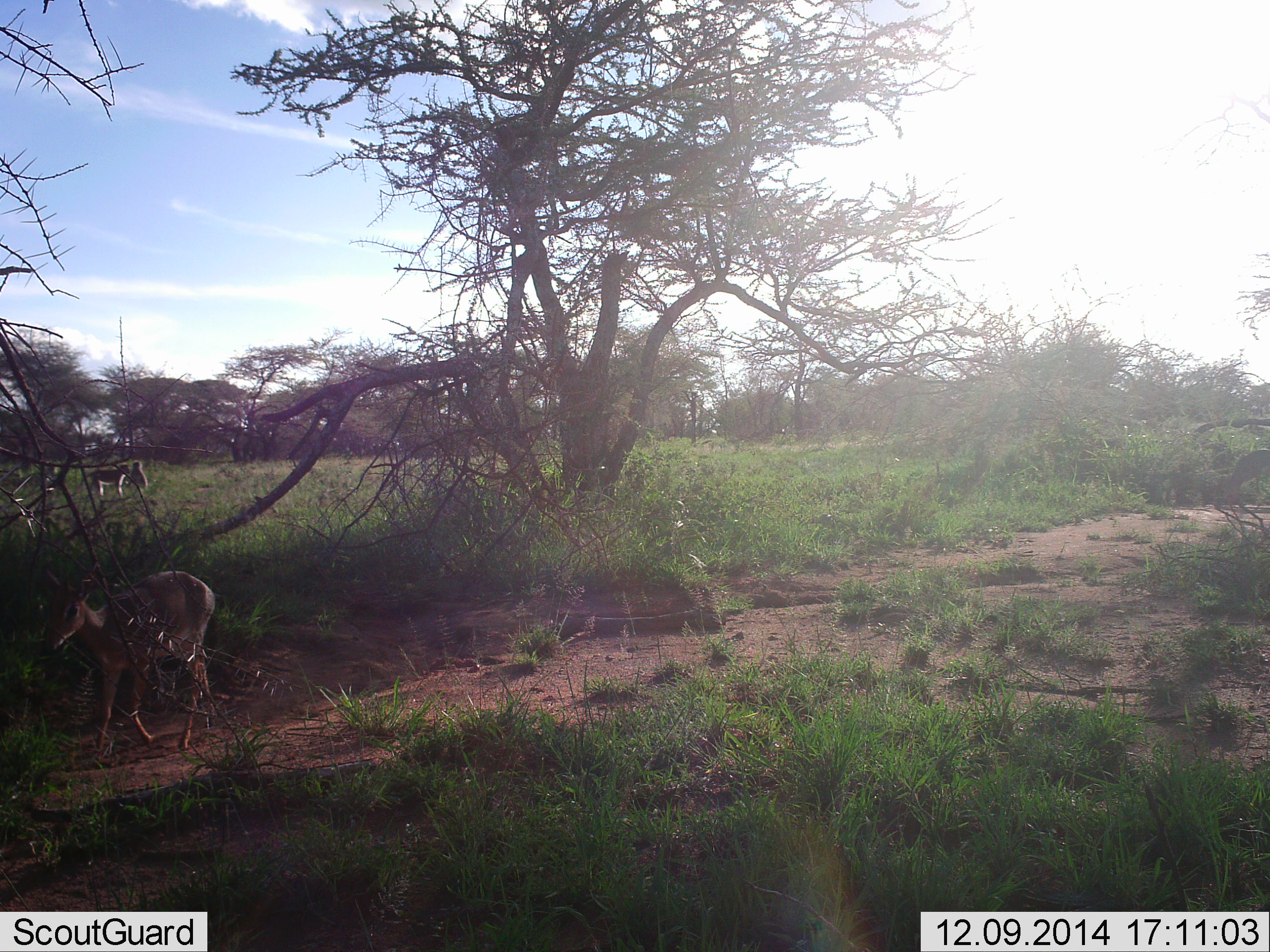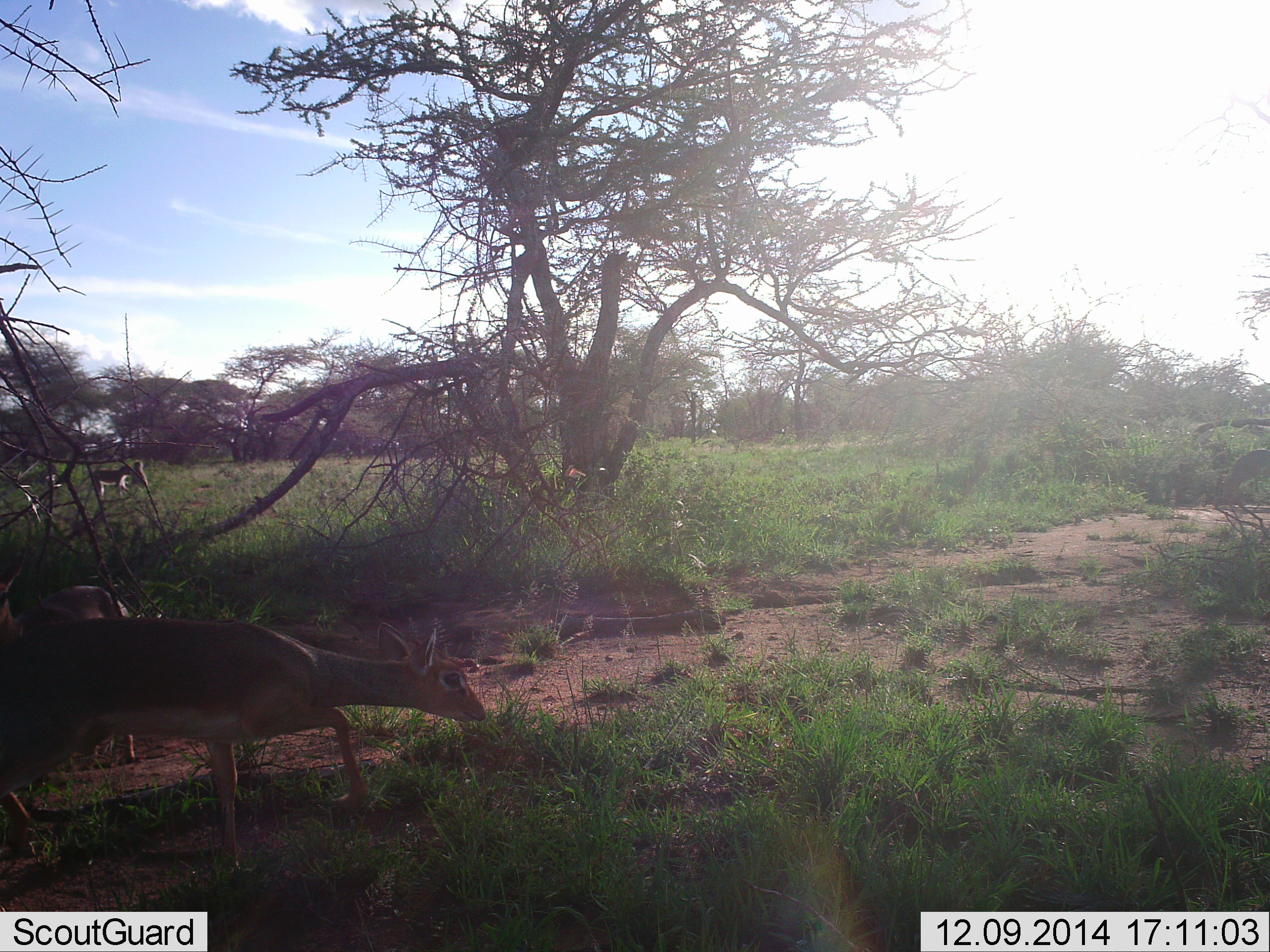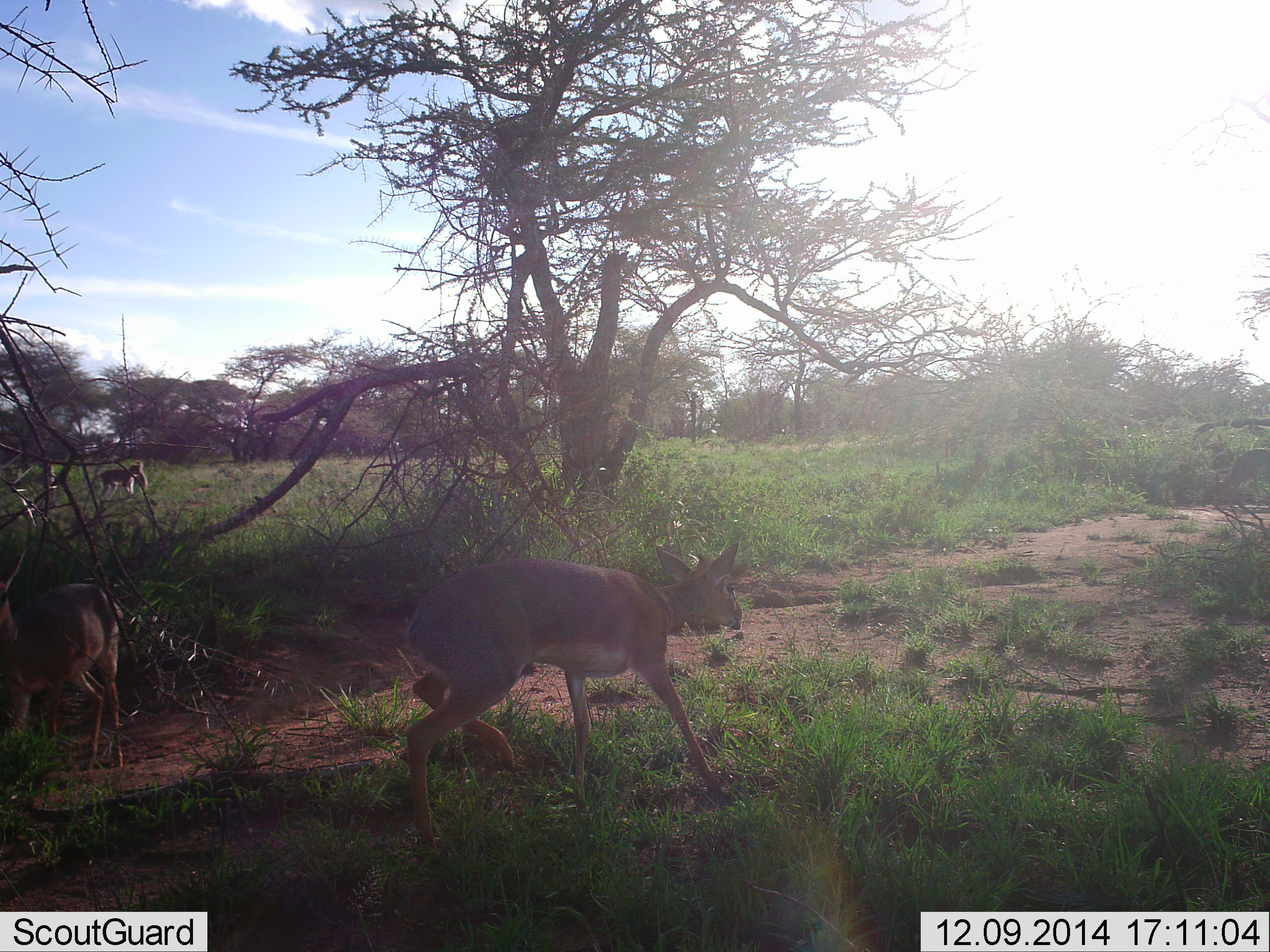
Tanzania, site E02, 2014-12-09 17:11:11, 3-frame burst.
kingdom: Animalia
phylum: Chordata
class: Mammalia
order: Artiodactyla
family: Bovidae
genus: Madoqua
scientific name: Madoqua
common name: dikdik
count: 2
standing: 23%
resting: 0%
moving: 77%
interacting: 0%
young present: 0%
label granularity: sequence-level